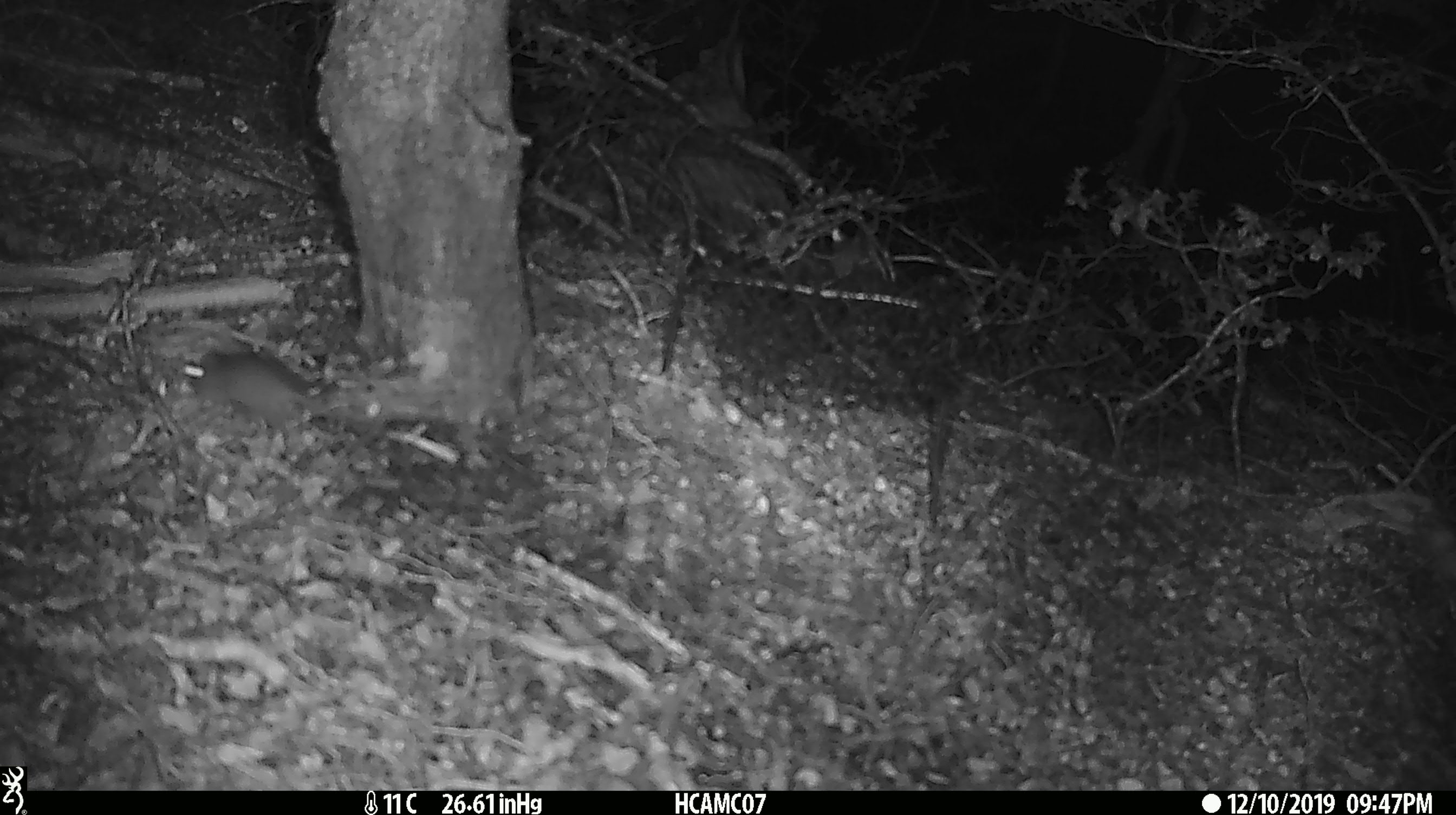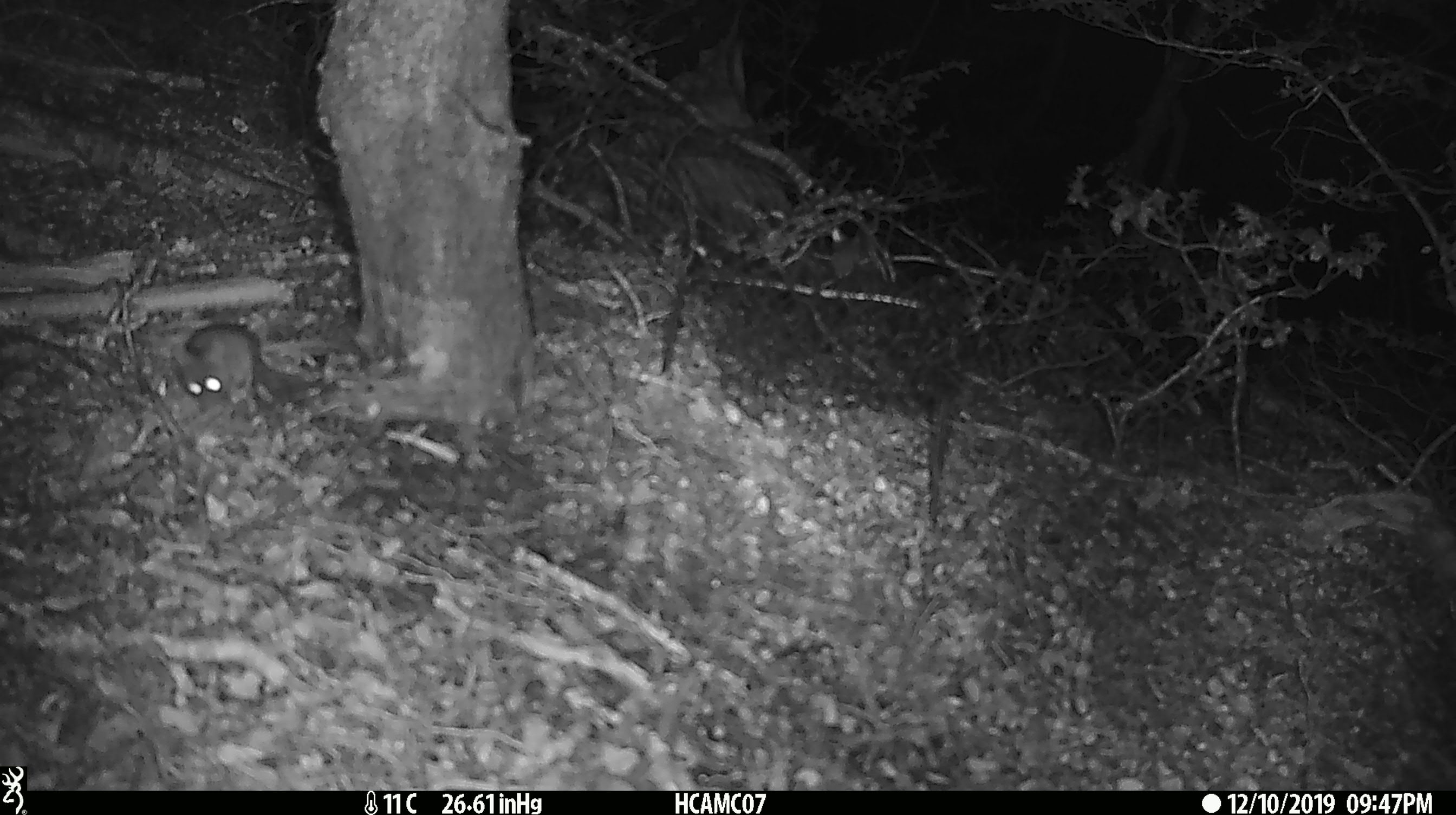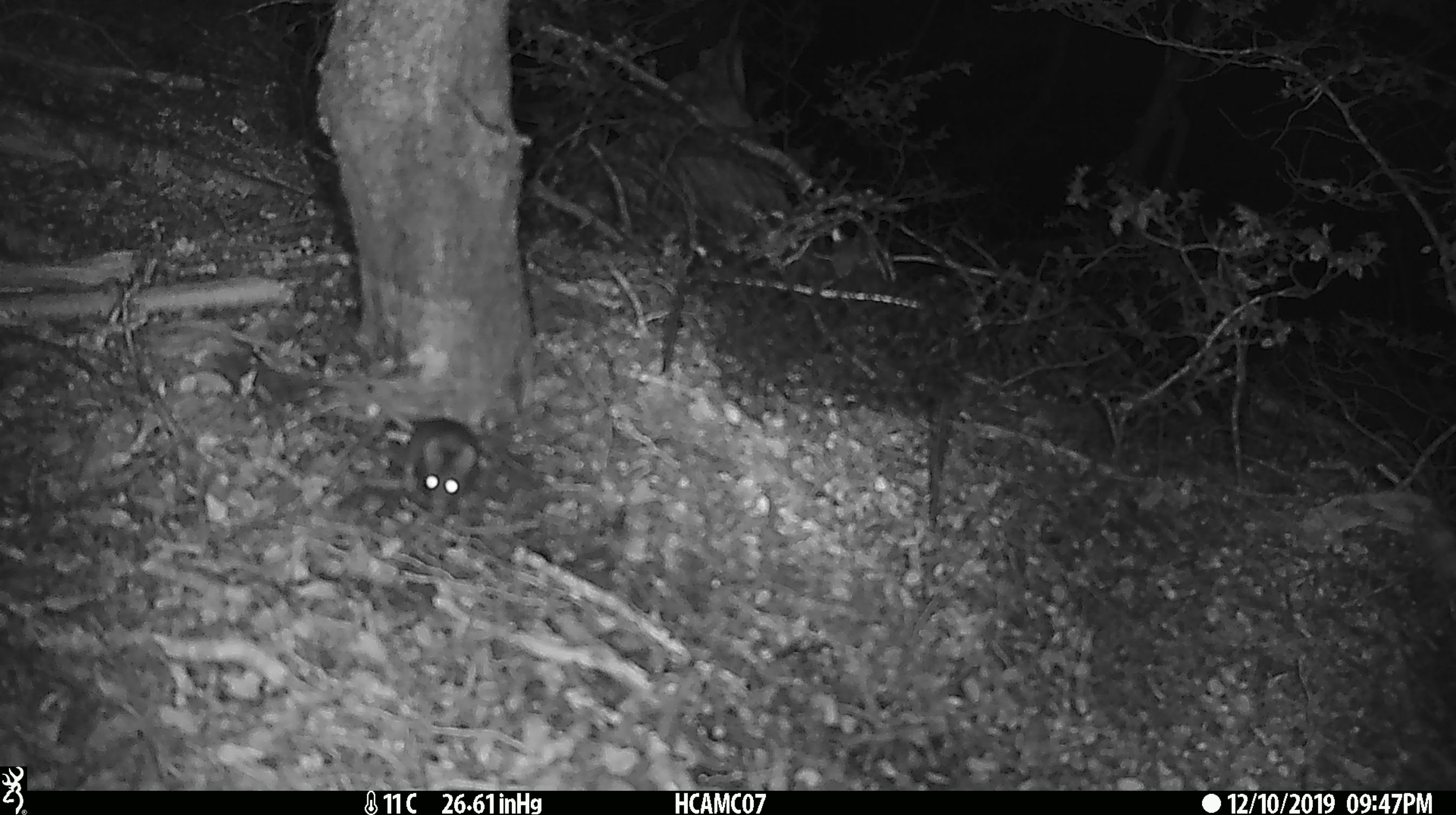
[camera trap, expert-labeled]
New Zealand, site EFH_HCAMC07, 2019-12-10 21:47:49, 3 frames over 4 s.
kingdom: Animalia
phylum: Chordata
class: Mammalia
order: Rodentia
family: Muridae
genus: Mus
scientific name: Mus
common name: mouse